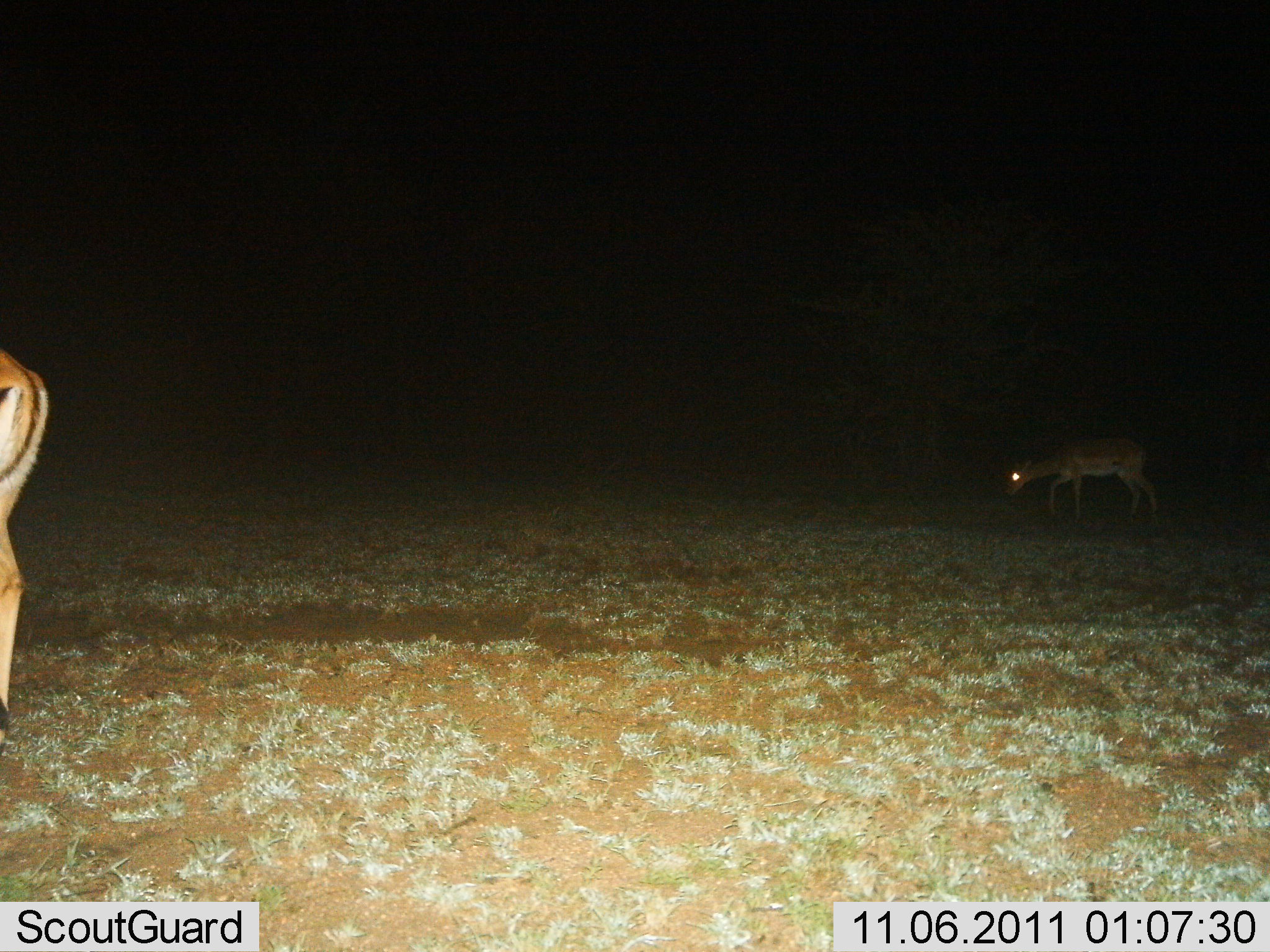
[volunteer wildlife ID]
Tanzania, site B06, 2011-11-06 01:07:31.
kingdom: Animalia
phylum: Chordata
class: Mammalia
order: Artiodactyla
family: Bovidae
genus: Nanger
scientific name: Nanger granti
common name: grant's gazelle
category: gazellegrants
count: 2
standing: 71%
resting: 0%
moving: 14%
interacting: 0%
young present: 0%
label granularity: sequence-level